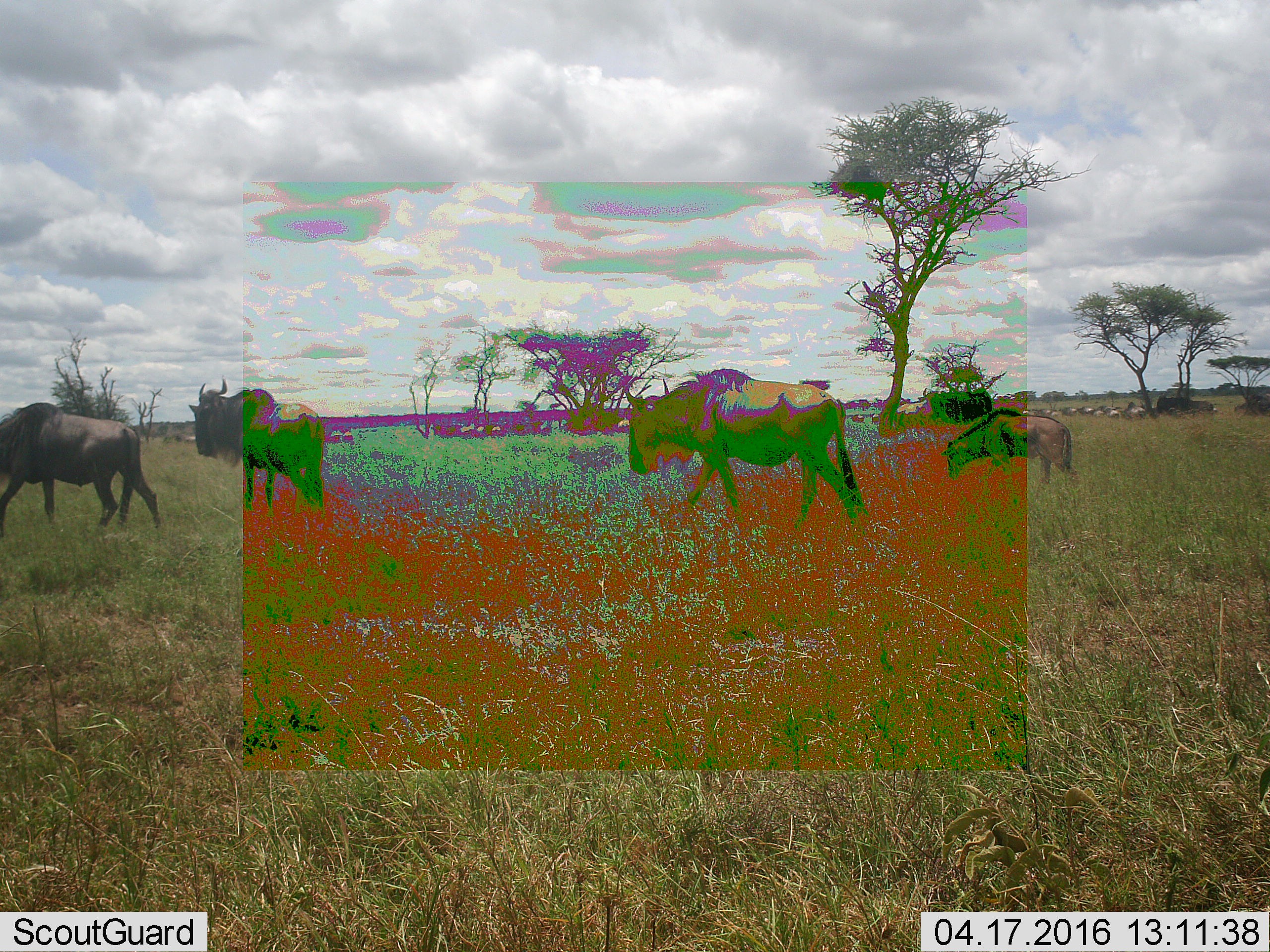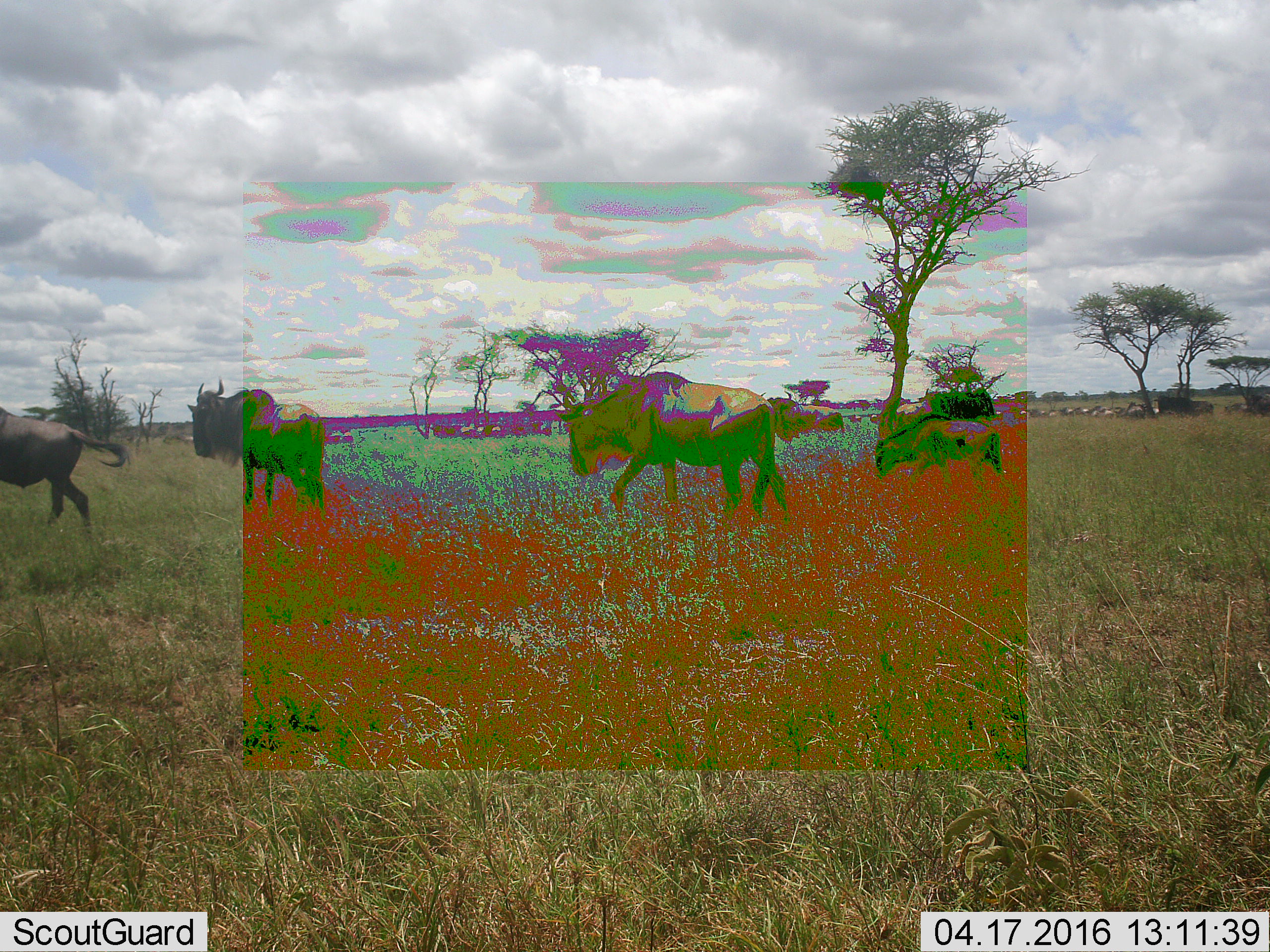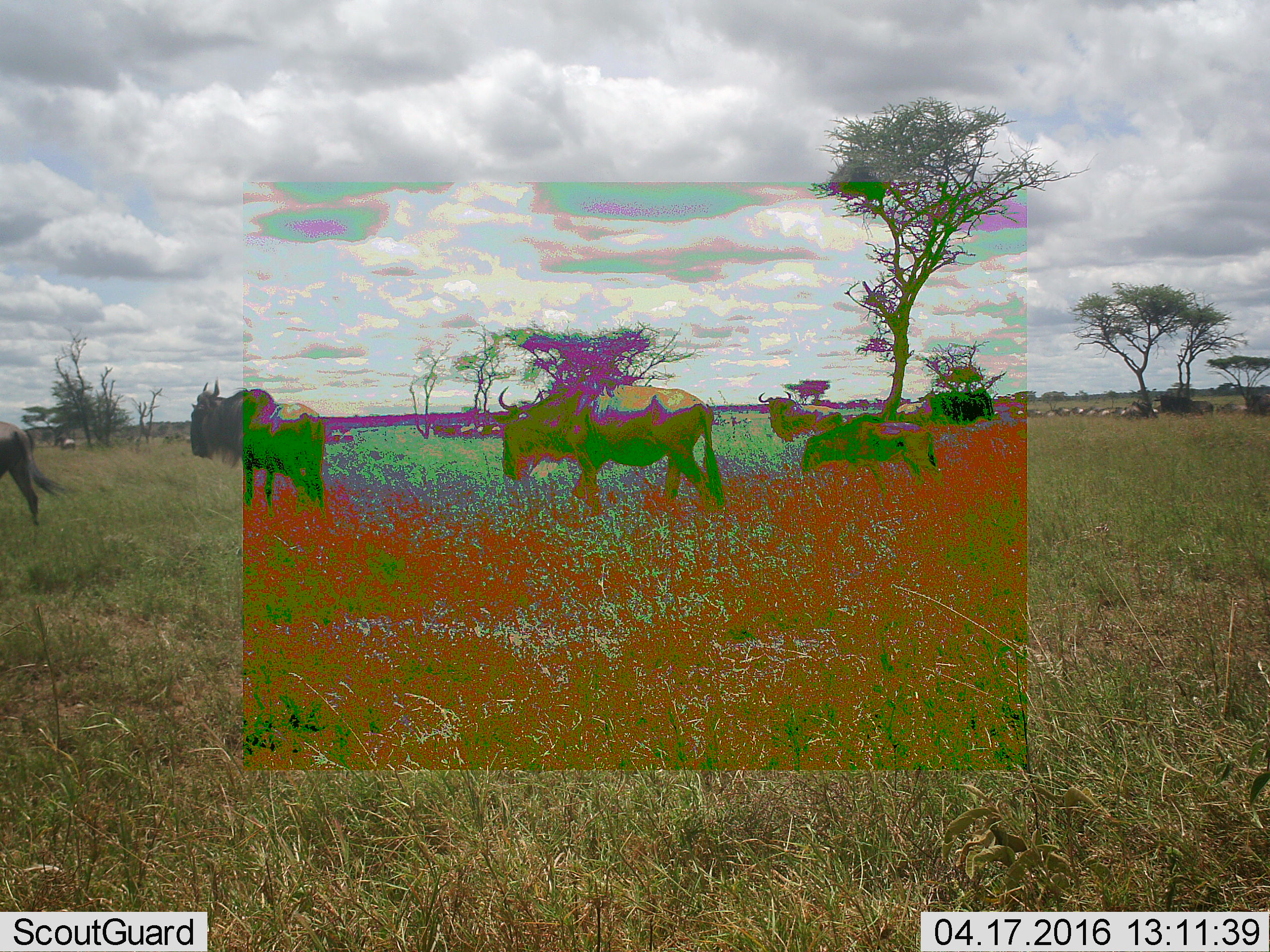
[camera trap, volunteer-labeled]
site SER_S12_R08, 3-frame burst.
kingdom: Animalia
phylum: Chordata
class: Mammalia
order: Artiodactyla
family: Bovidae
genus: Connochaetes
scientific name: Connochaetes taurinus taurinus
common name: blue wildebeest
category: wildebeestblue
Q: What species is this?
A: Wildebeestblue (blue wildebeest) (Connochaetes taurinus taurinus).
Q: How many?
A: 11-50.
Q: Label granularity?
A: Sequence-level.